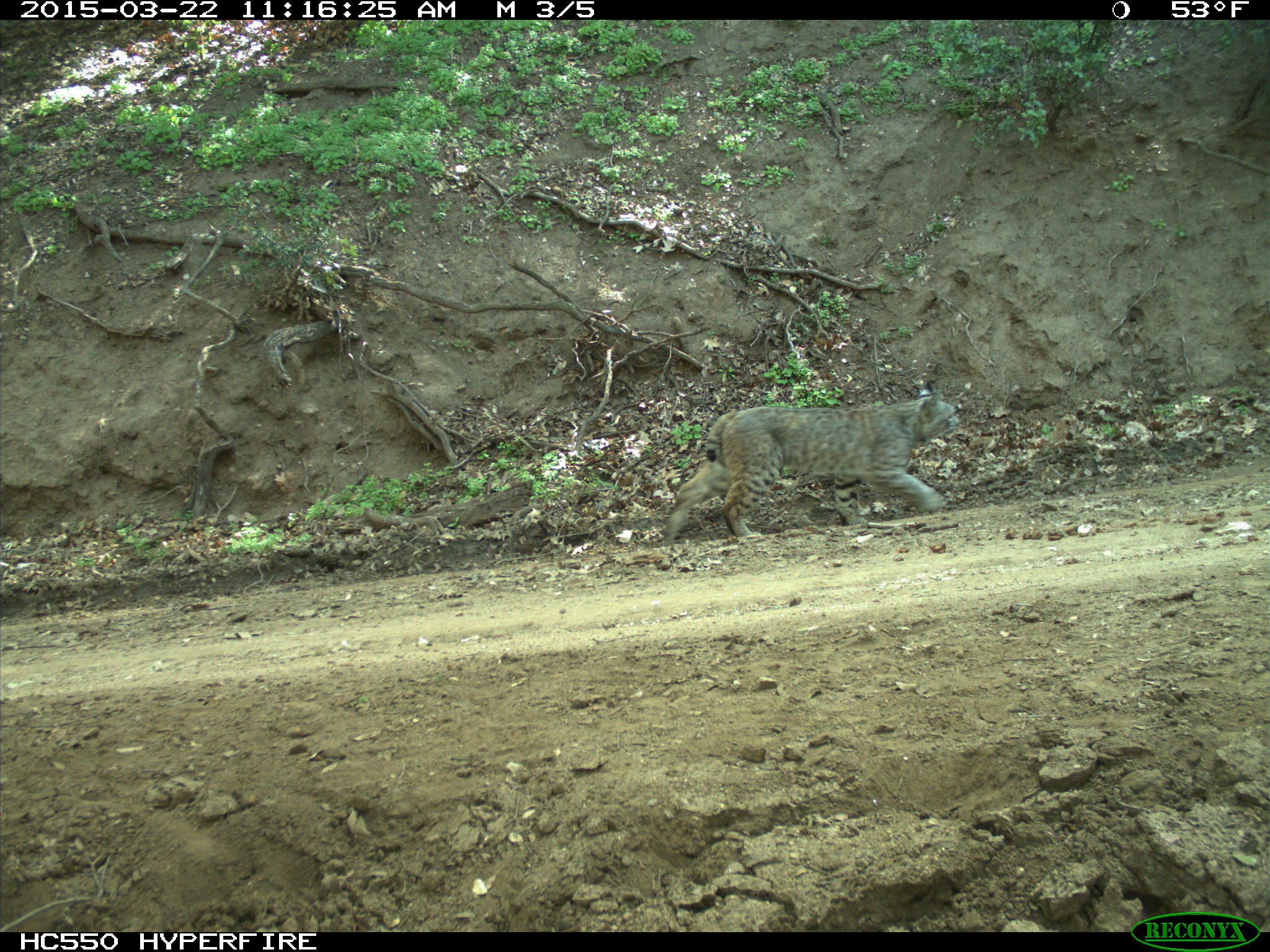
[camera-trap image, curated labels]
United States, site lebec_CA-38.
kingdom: Animalia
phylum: Chordata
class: Mammalia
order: Carnivora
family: Felidae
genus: Lynx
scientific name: Lynx rufus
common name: bobcat